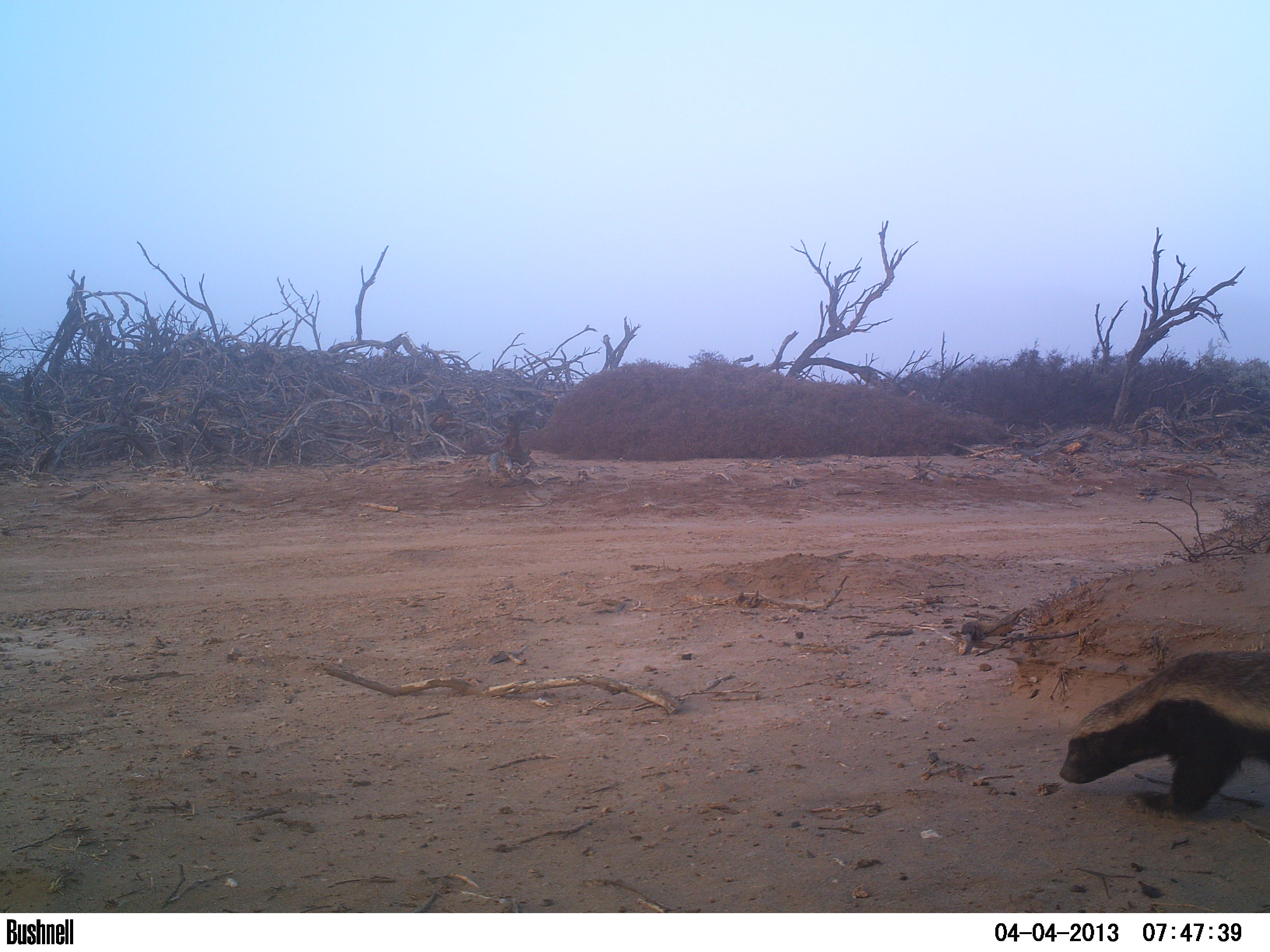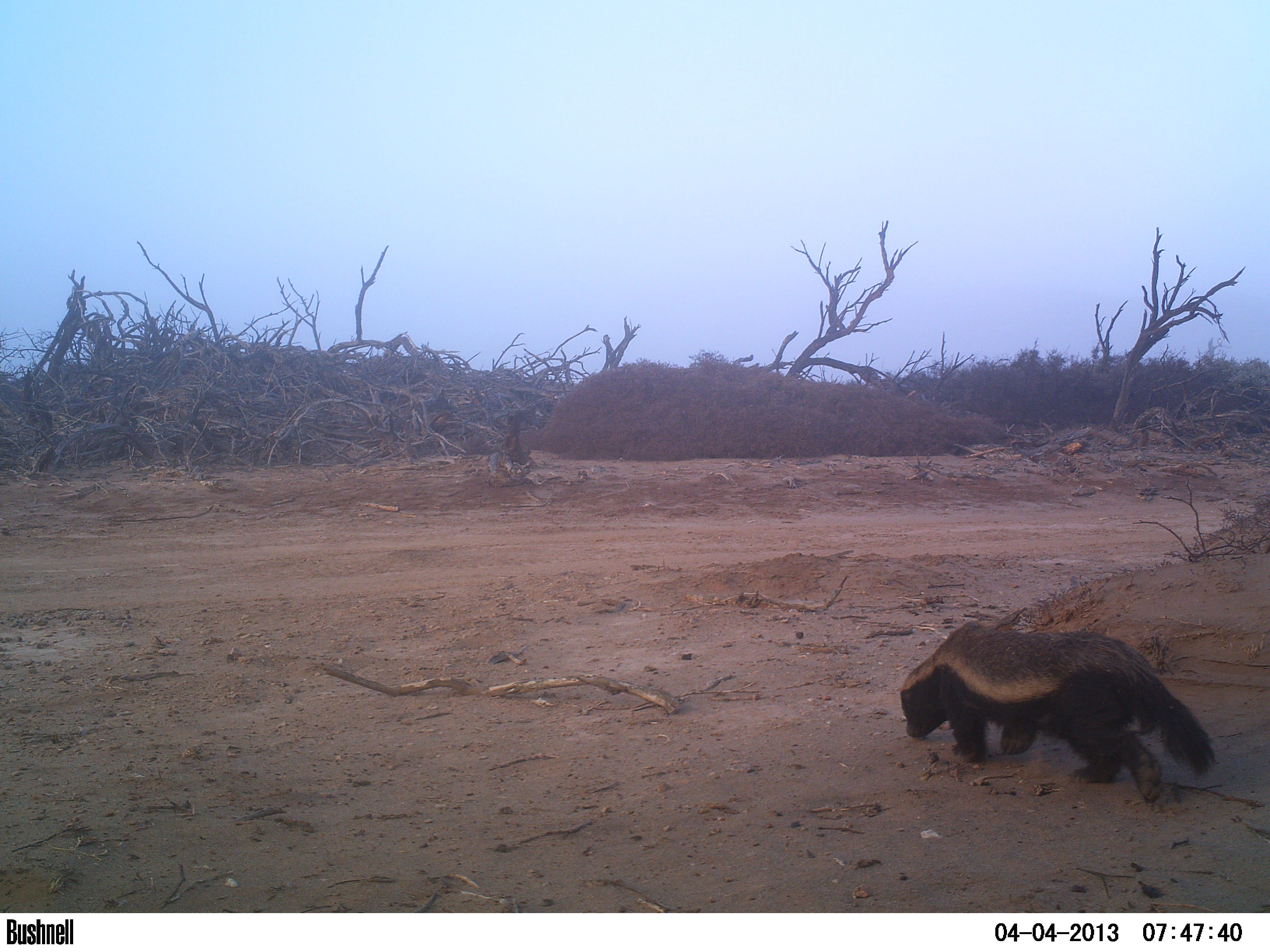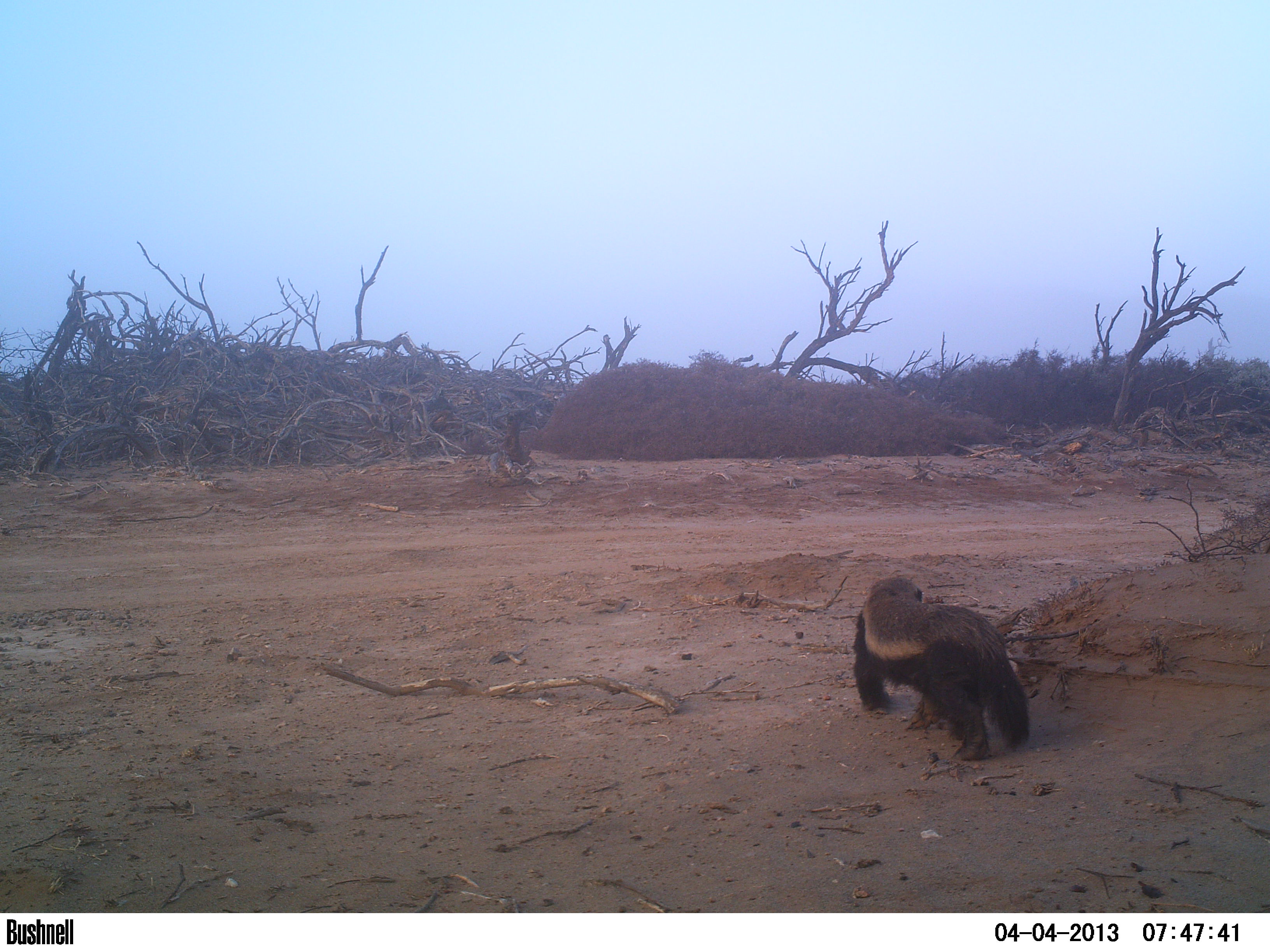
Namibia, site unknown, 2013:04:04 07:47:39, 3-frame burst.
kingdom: Animalia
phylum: Chordata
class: Mammalia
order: Carnivora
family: Mustelidae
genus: Mellivora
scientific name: Mellivora capensis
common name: ratel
Mellivora capensis (ratel).